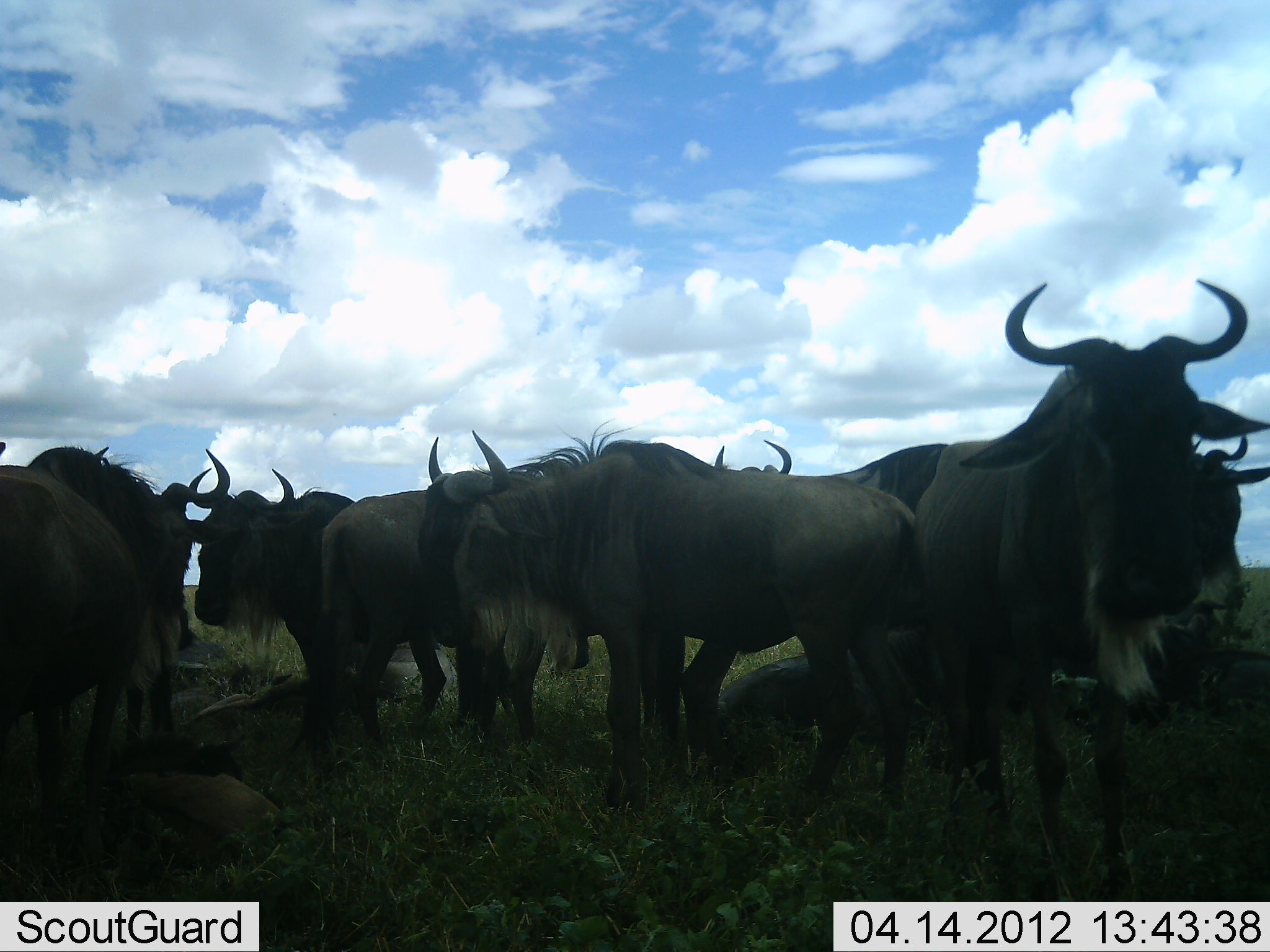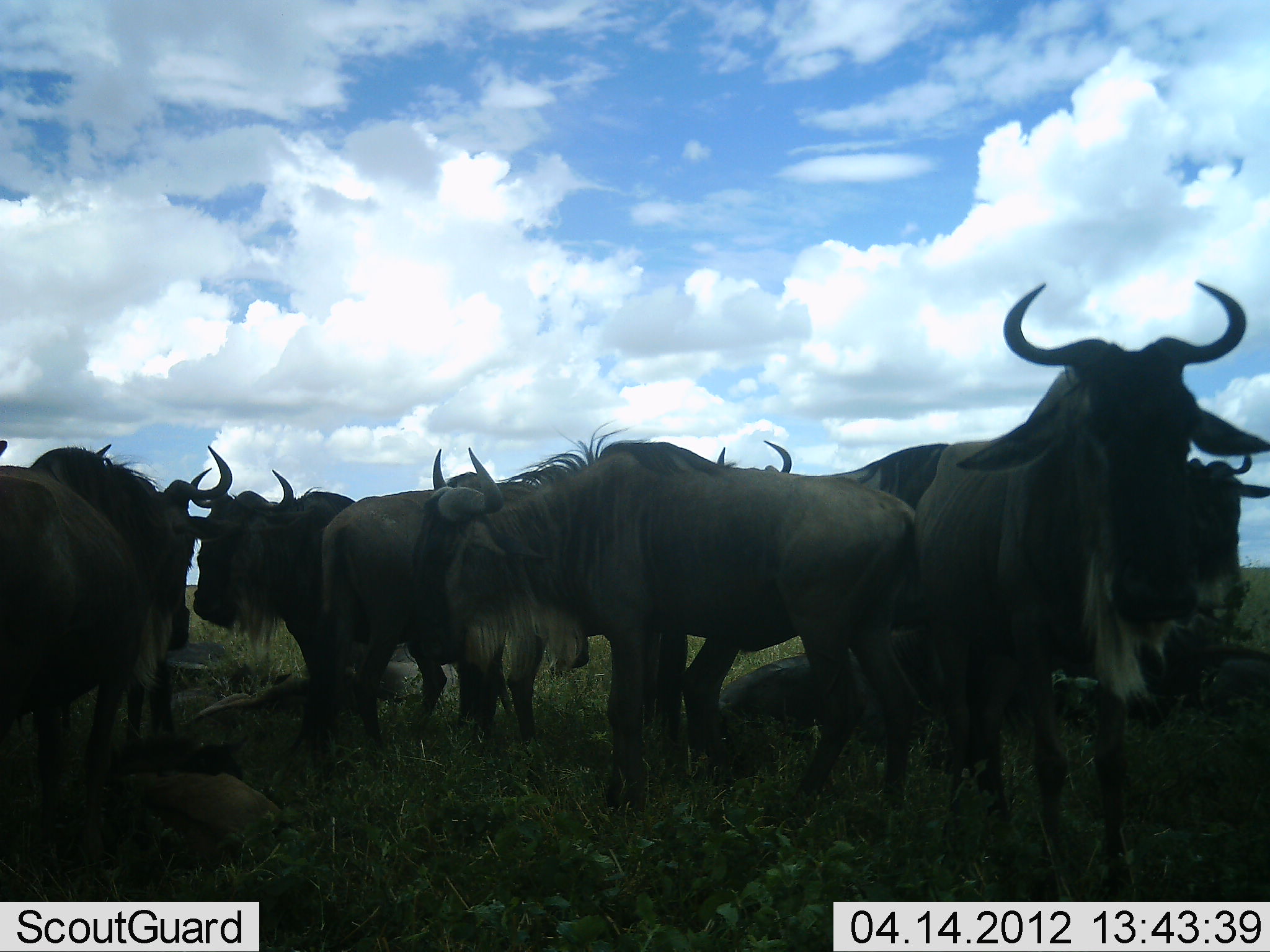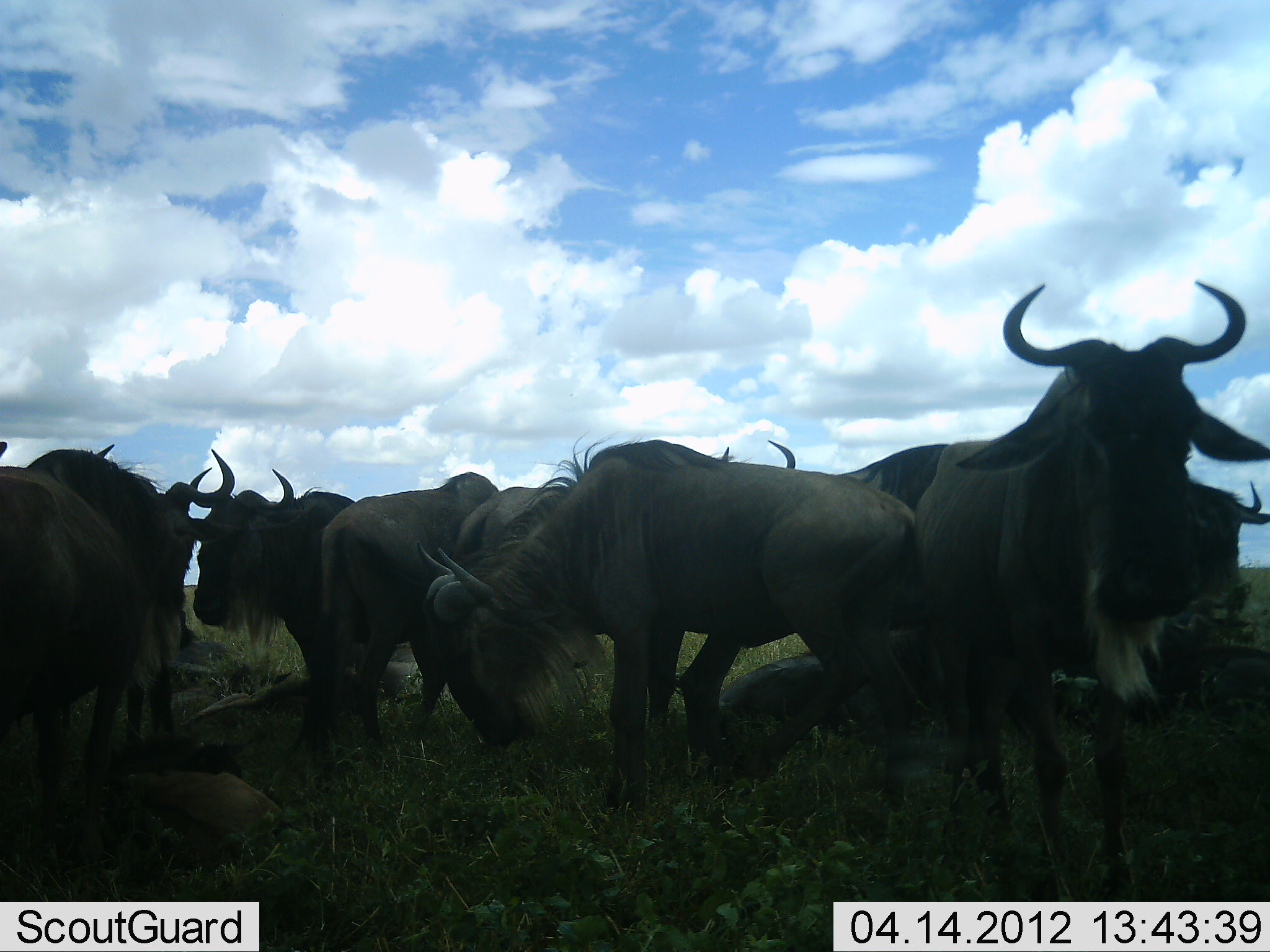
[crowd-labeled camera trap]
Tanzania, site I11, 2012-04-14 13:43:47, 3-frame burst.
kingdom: Animalia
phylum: Chordata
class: Mammalia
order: Artiodactyla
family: Bovidae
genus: Connochaetes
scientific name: Connochaetes taurinus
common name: blue wildebeest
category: wildebeest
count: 11-50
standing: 88%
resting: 67%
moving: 4%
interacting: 0%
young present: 12%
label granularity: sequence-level